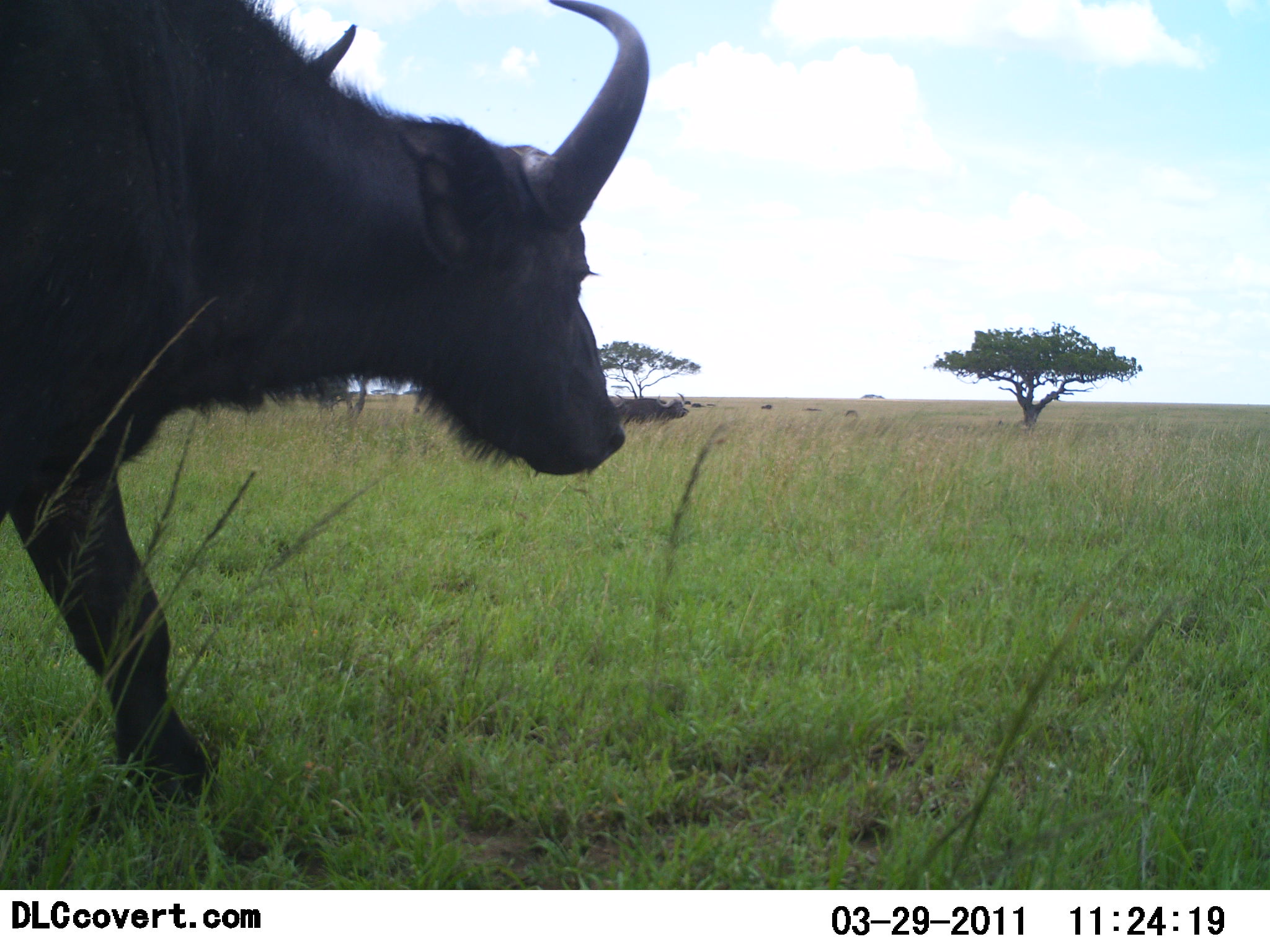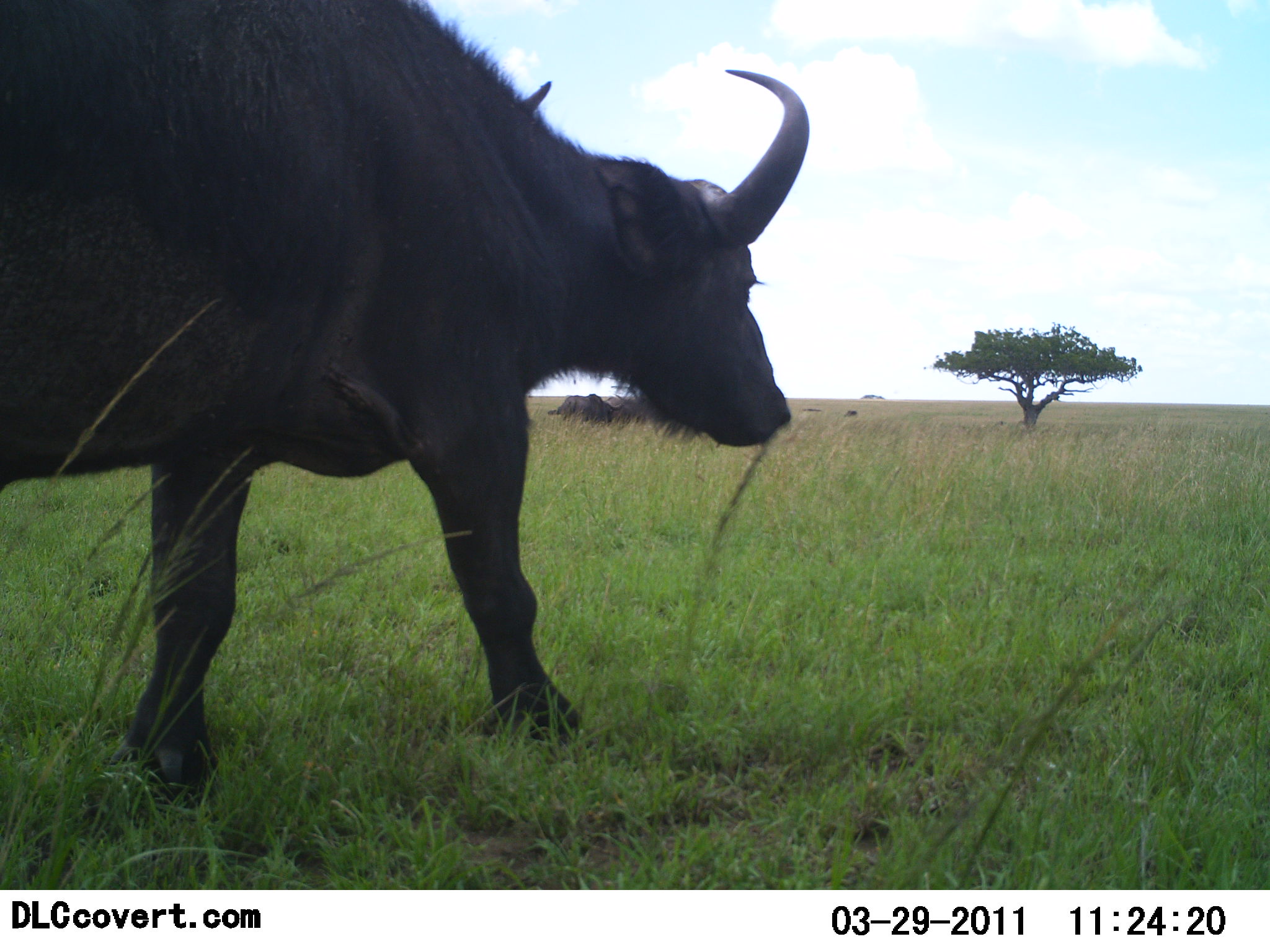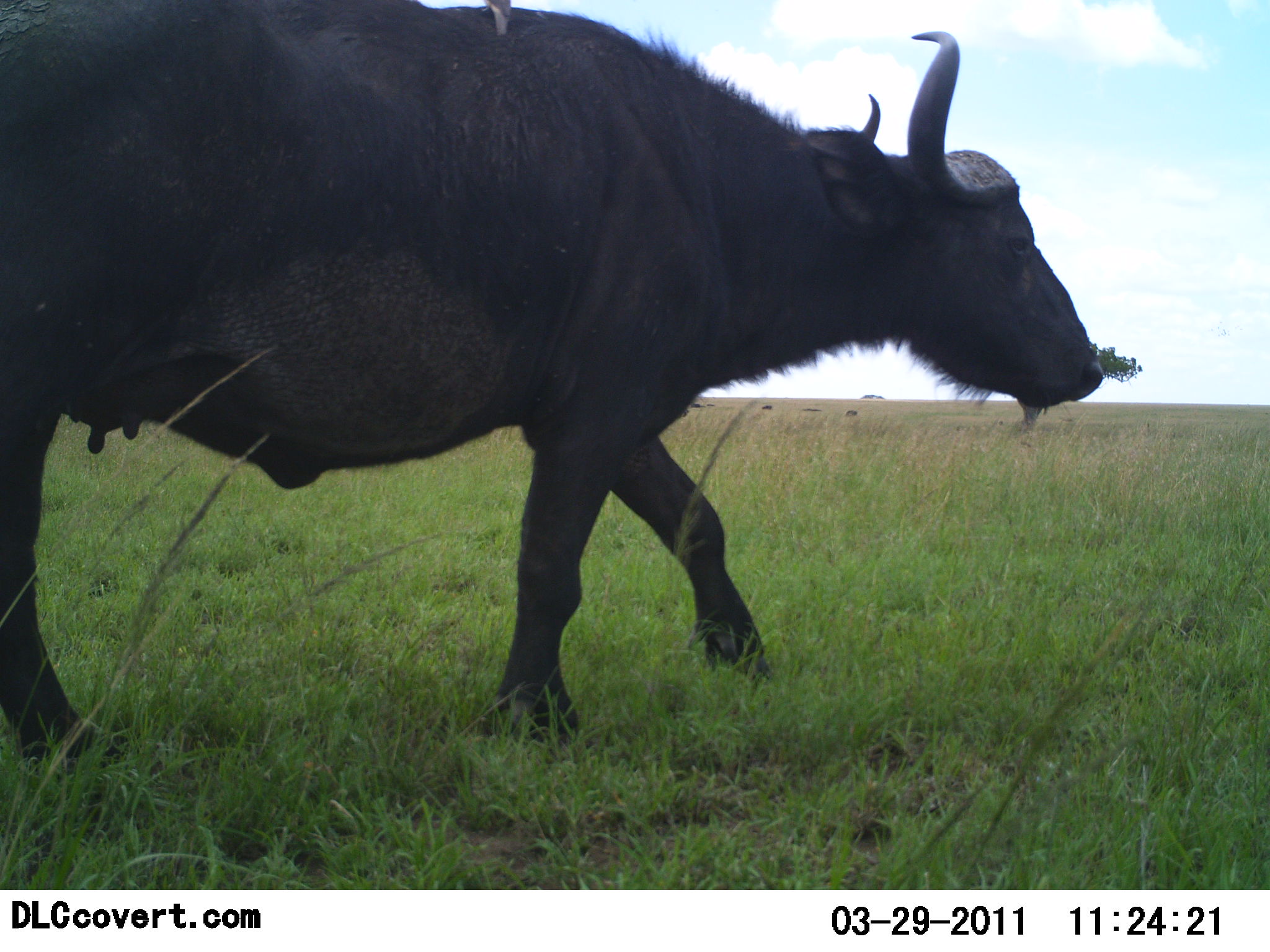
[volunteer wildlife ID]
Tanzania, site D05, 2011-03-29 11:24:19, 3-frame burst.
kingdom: Animalia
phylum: Chordata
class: Mammalia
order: Artiodactyla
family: Bovidae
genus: Syncerus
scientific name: Syncerus caffer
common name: cape buffalo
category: buffalo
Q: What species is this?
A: Buffalo (cape buffalo) (Syncerus caffer).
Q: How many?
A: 1.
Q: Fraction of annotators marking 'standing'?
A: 20%.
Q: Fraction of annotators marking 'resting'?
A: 27%.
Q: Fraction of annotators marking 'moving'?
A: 87%.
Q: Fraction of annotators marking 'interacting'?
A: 0%.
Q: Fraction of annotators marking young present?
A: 0%.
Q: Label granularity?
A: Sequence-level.